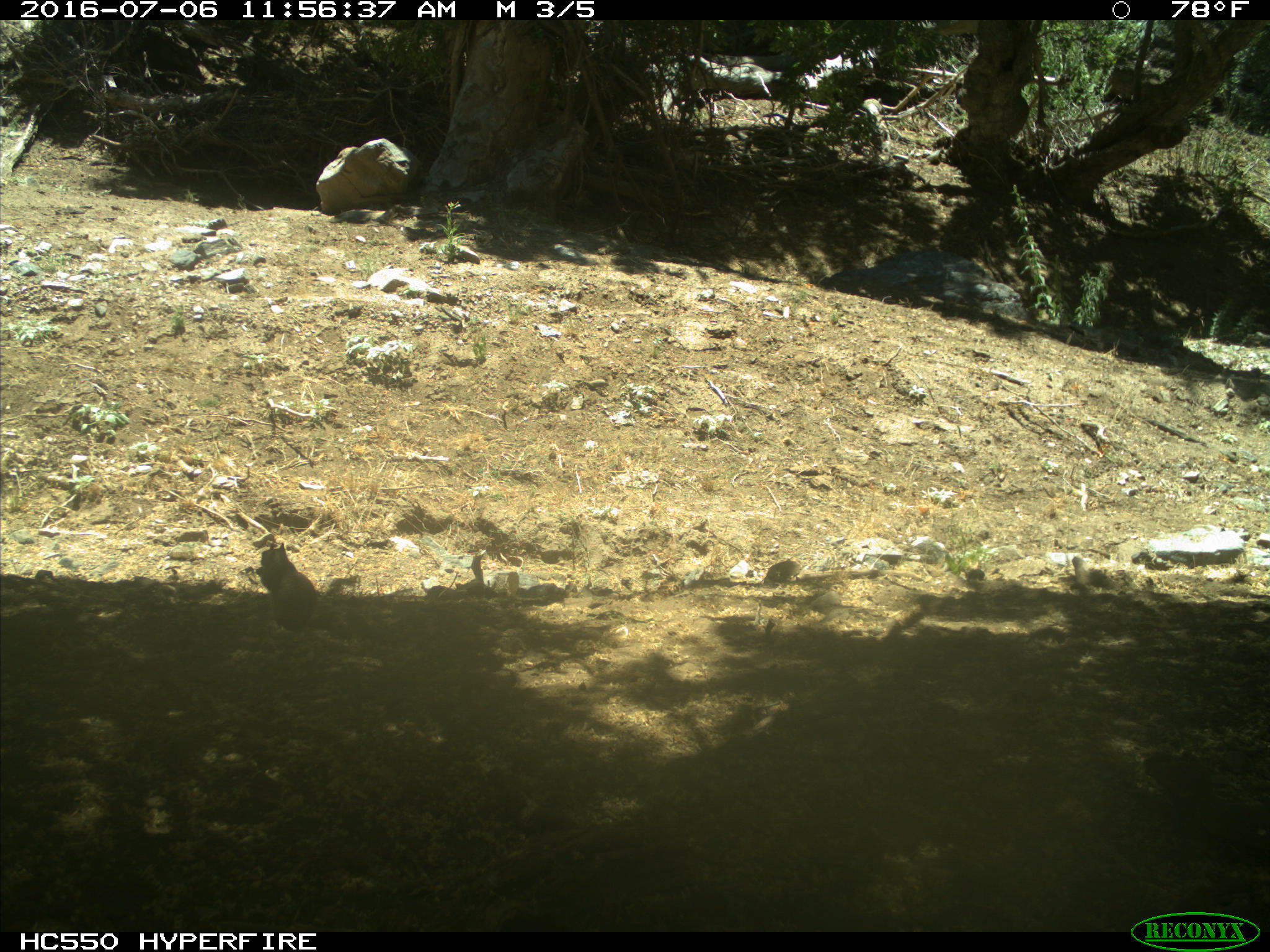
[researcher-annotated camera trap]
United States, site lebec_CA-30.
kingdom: Animalia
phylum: Chordata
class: Mammalia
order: Rodentia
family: Sciuridae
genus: Otospermophilus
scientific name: Otospermophilus beecheyi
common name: california ground squirrel